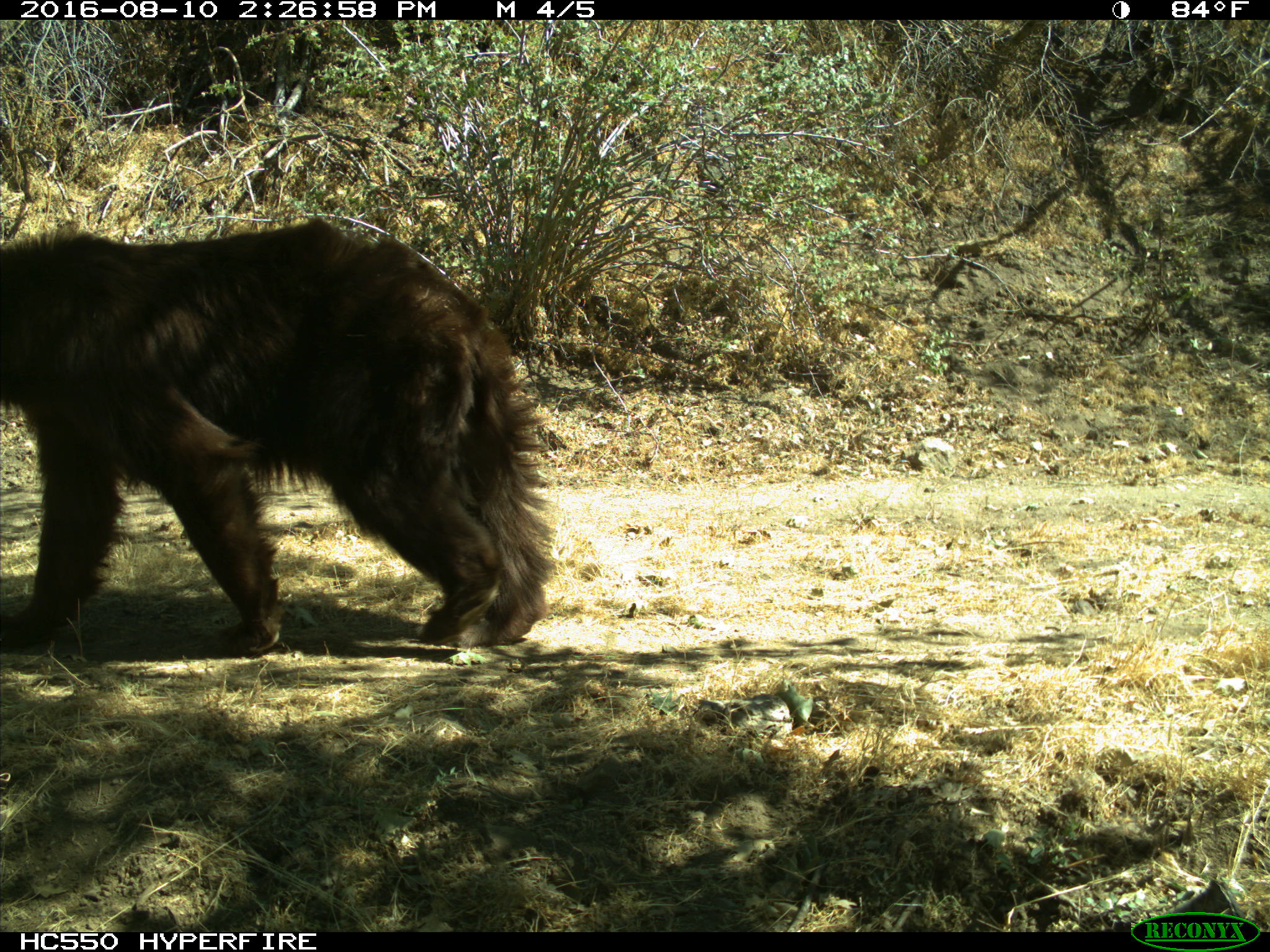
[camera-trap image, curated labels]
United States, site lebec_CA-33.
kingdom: Animalia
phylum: Chordata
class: Mammalia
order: Carnivora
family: Ursidae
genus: Ursus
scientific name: Ursus americanus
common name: american black bear